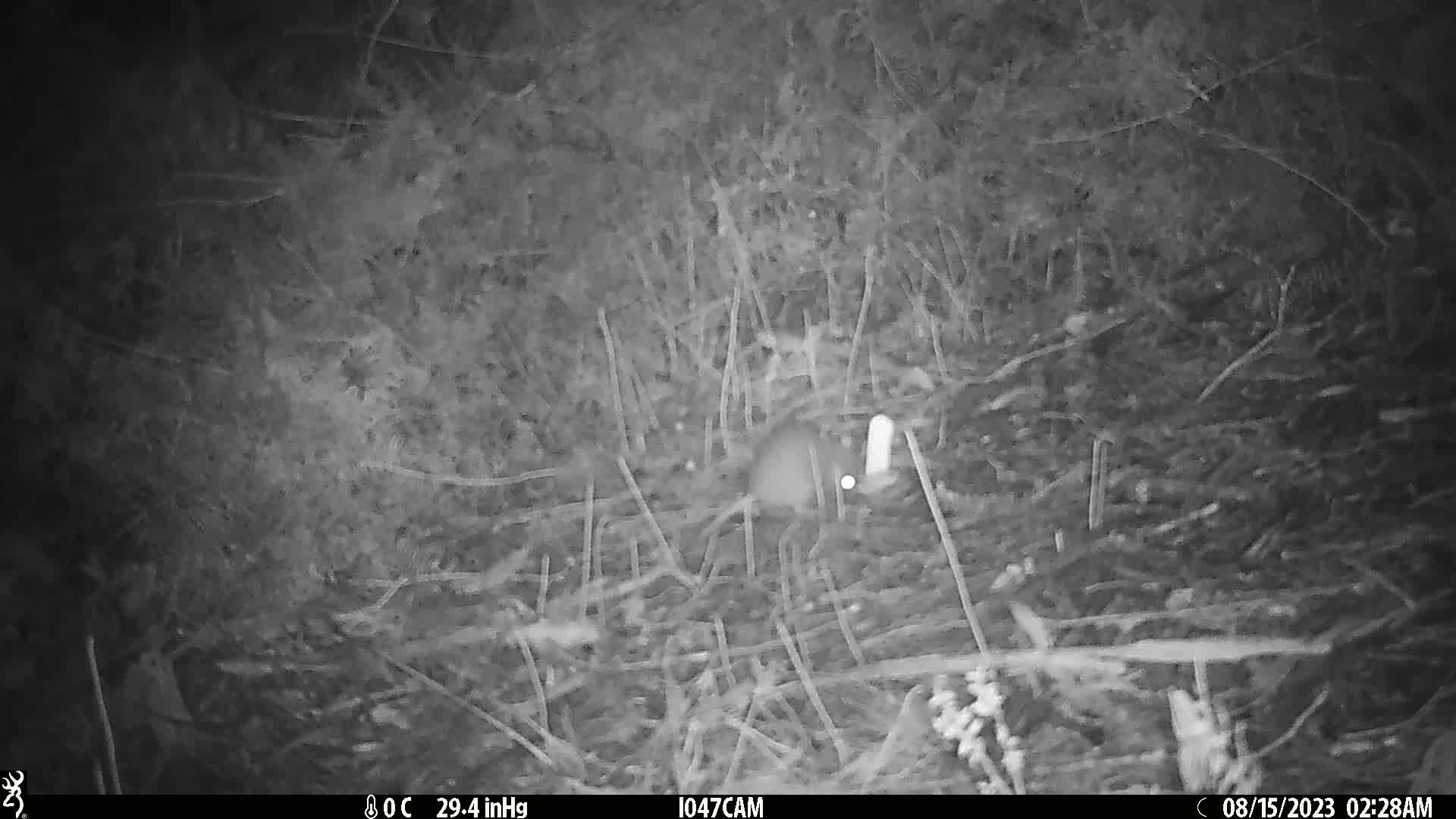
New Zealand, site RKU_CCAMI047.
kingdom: Animalia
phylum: Chordata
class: Mammalia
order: Rodentia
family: Muridae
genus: Rattus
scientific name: Rattus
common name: rat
Rat (Rattus).